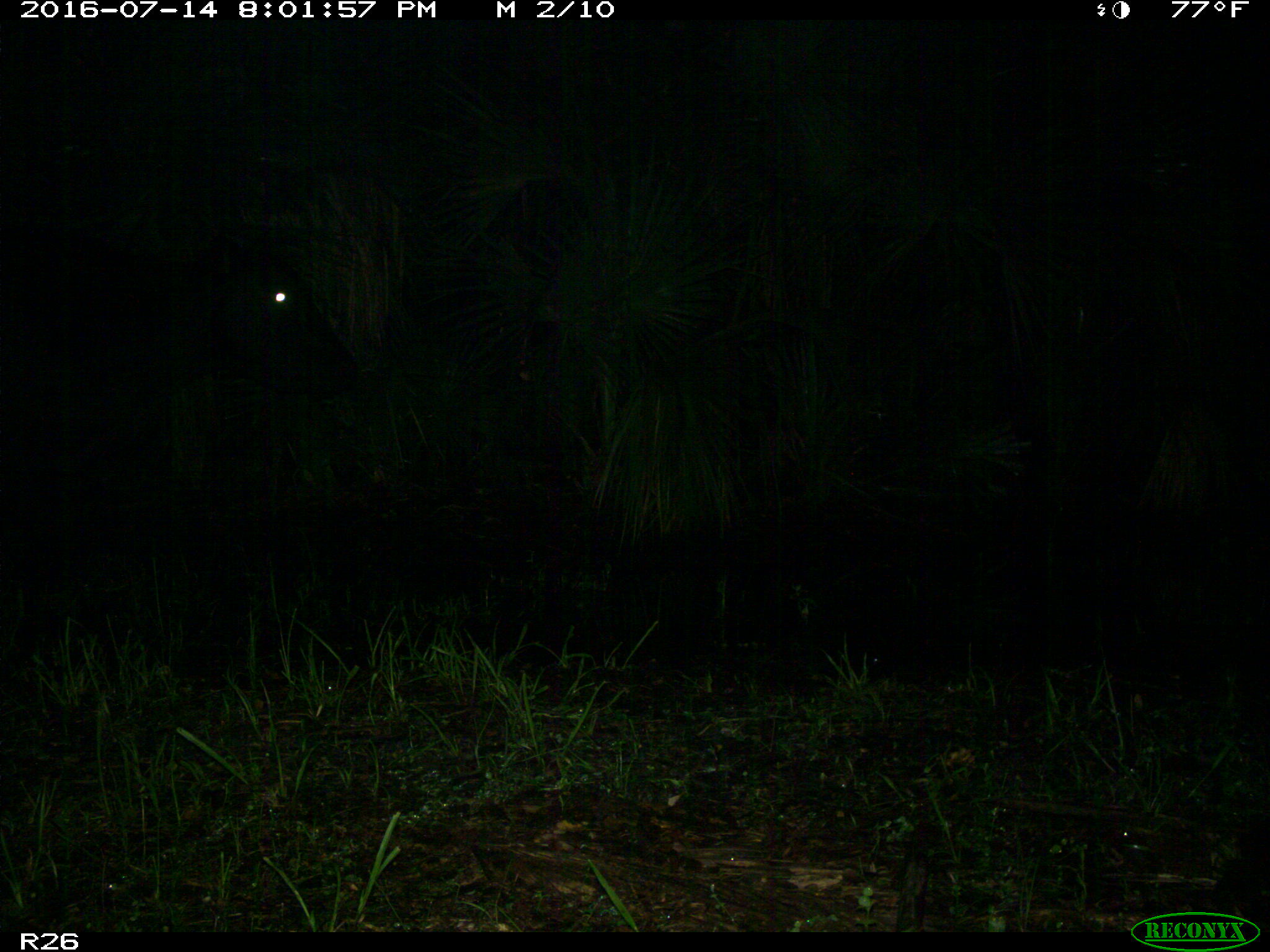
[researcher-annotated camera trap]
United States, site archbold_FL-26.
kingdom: Animalia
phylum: Chordata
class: Mammalia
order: Artiodactyla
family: Bovidae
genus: Bos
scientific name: Bos taurus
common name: domestic cow